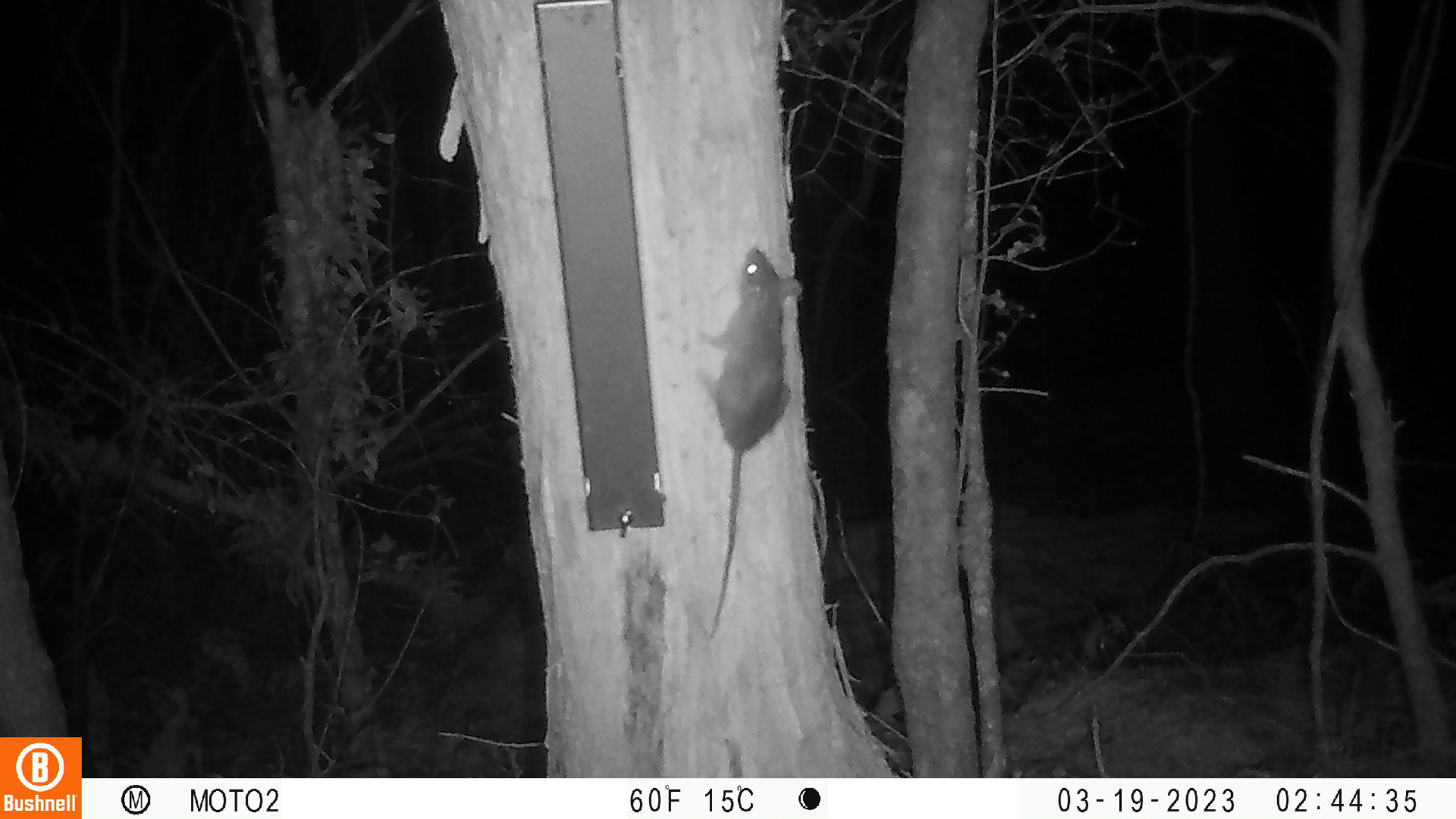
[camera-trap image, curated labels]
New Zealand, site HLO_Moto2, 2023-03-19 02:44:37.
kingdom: Animalia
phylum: Chordata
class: Mammalia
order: Rodentia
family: Muridae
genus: Rattus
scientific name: Rattus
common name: rat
Rat (Rattus).